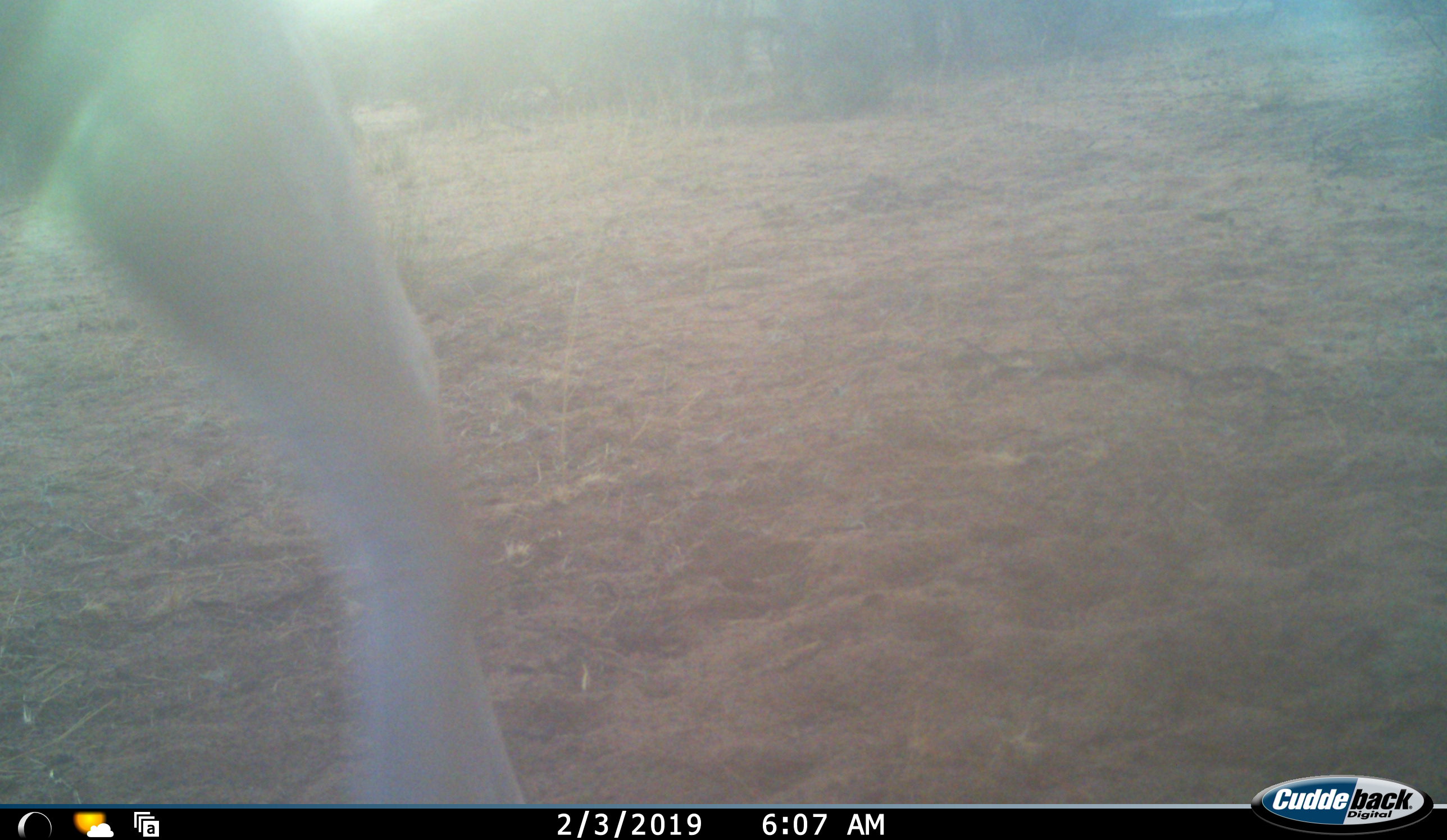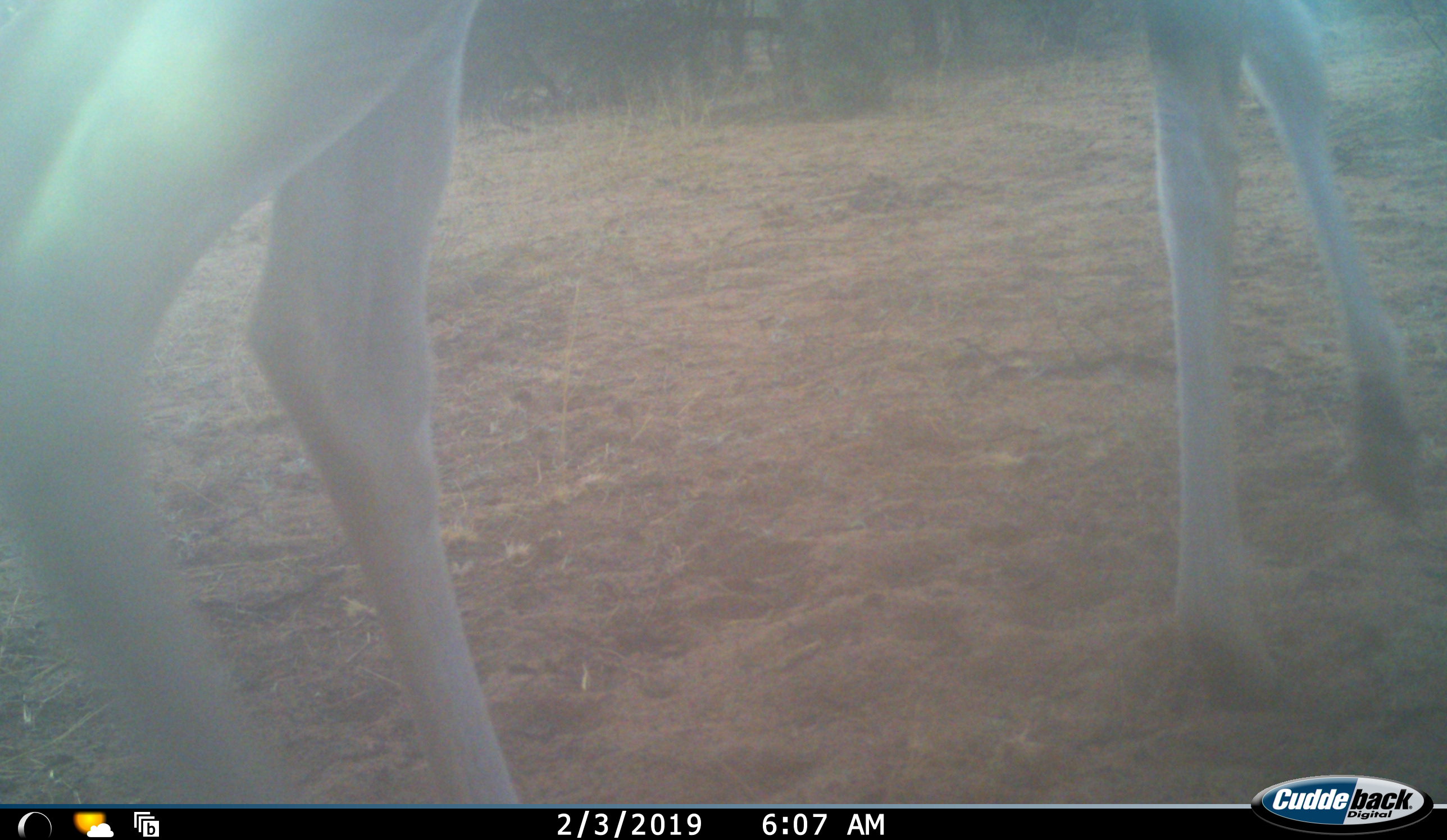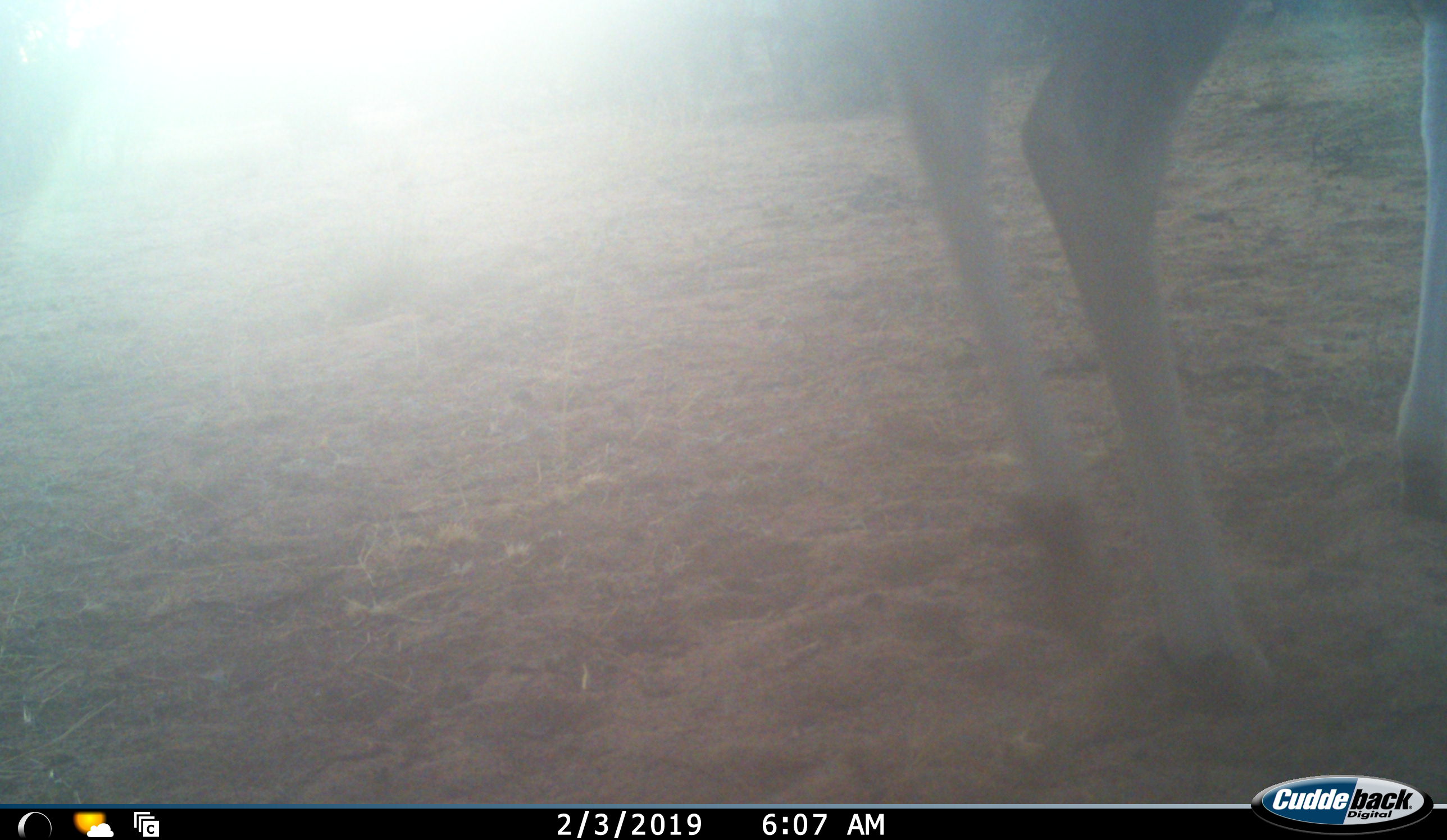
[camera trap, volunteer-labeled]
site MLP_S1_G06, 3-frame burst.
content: unidentified animal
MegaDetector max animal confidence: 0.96